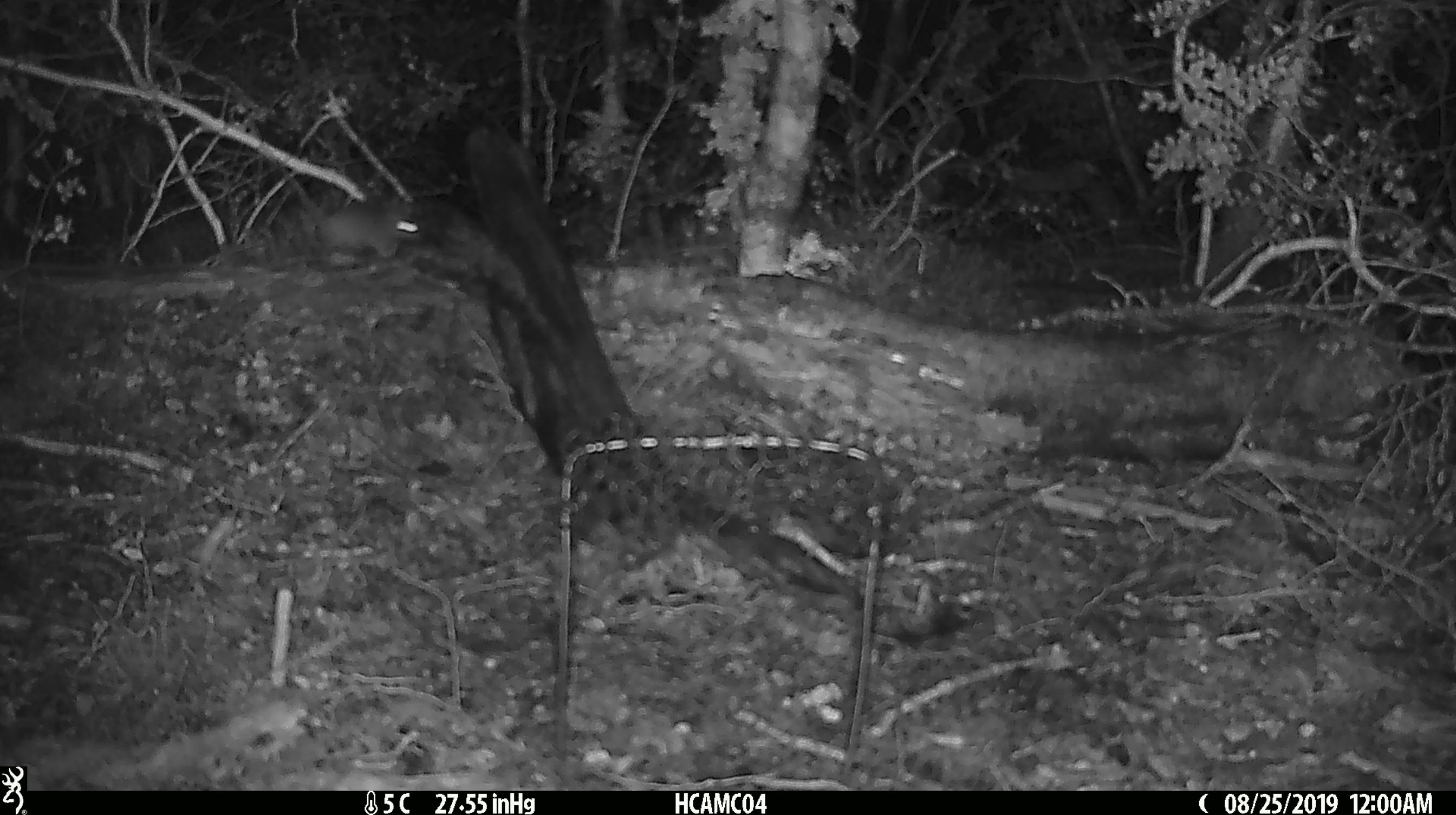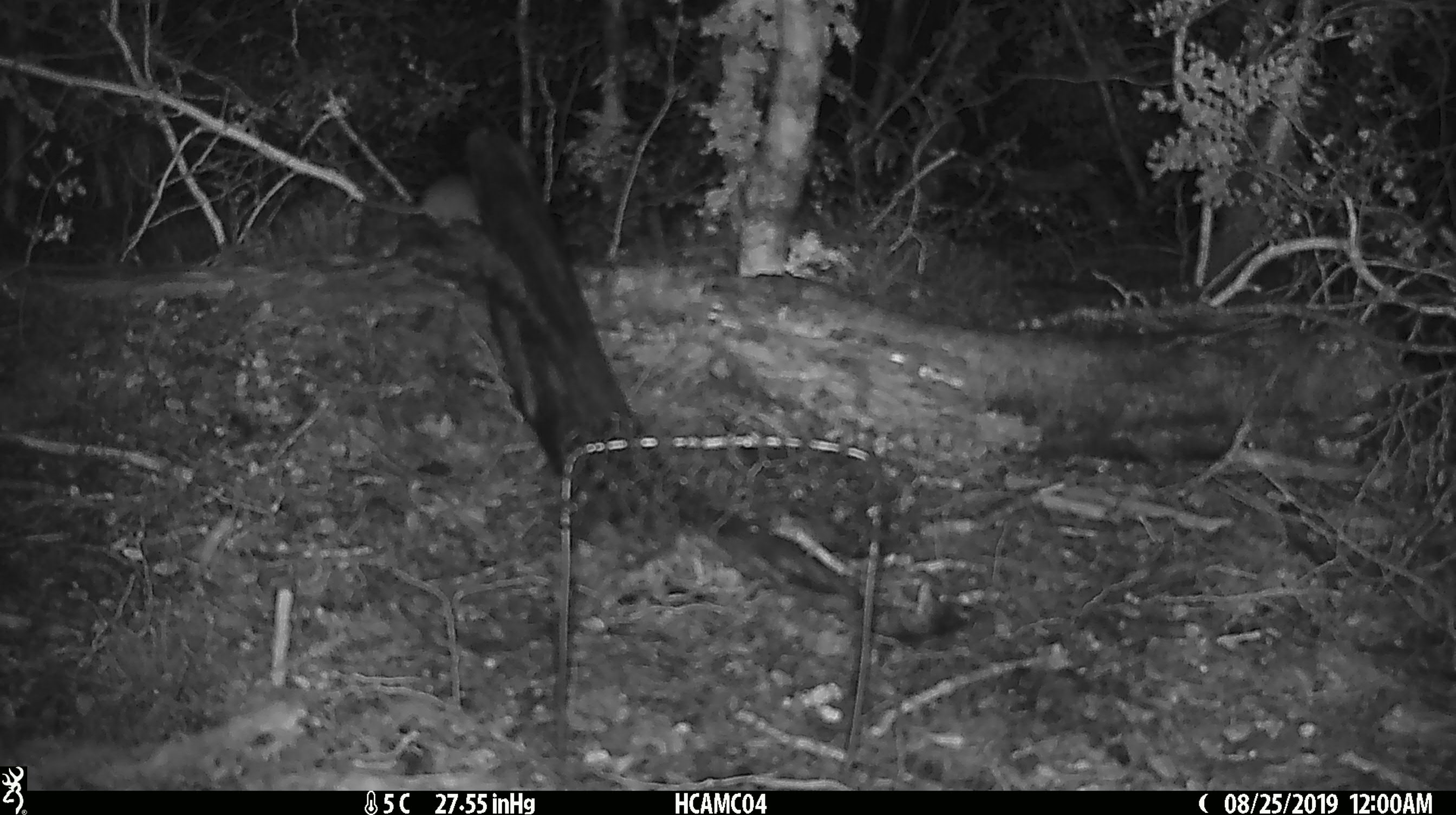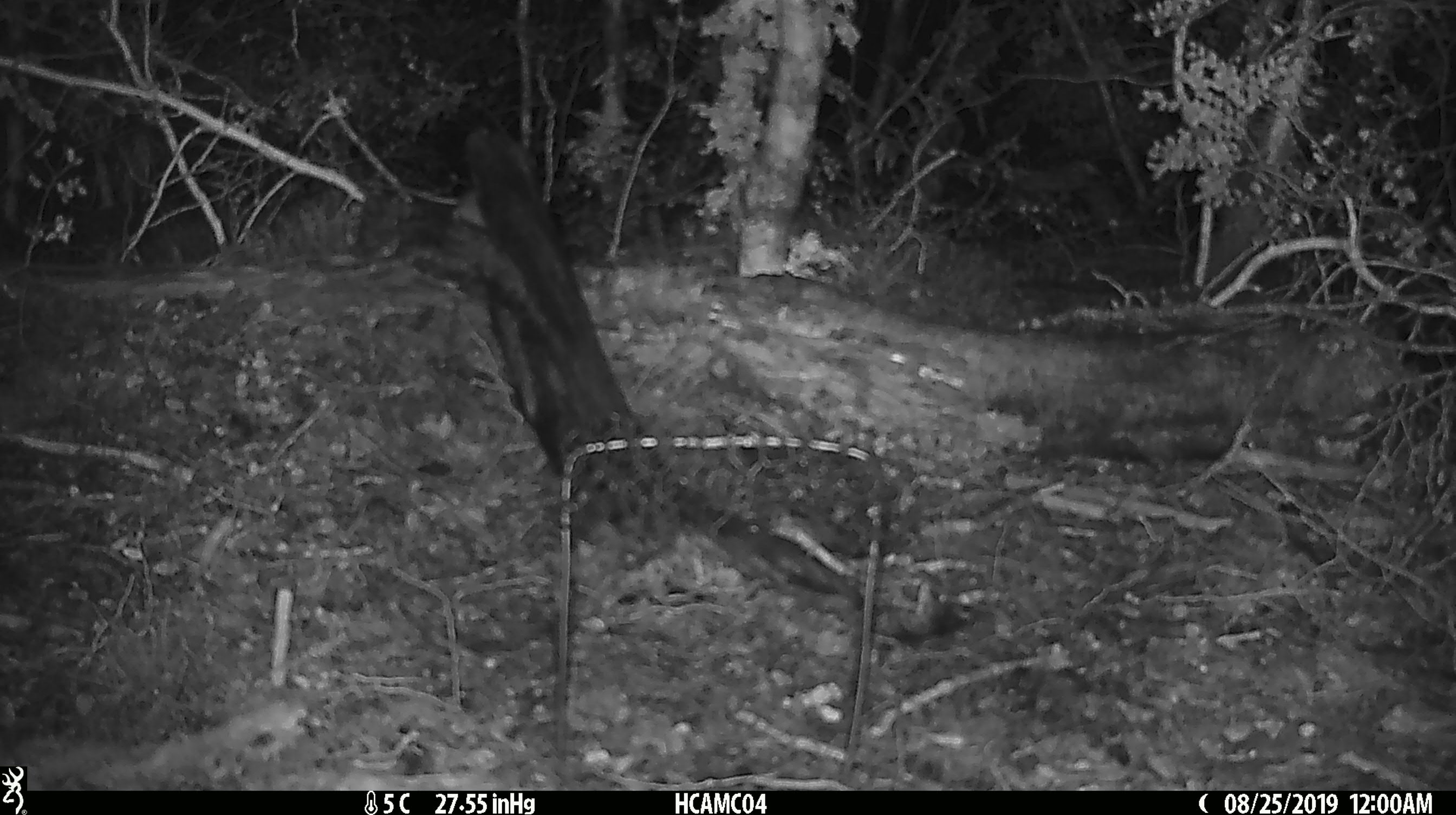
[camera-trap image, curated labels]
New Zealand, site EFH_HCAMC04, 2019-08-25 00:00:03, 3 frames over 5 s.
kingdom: Animalia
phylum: Chordata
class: Mammalia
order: Rodentia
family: Muridae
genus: Mus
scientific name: Mus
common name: mouse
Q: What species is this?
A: Mouse (Mus).